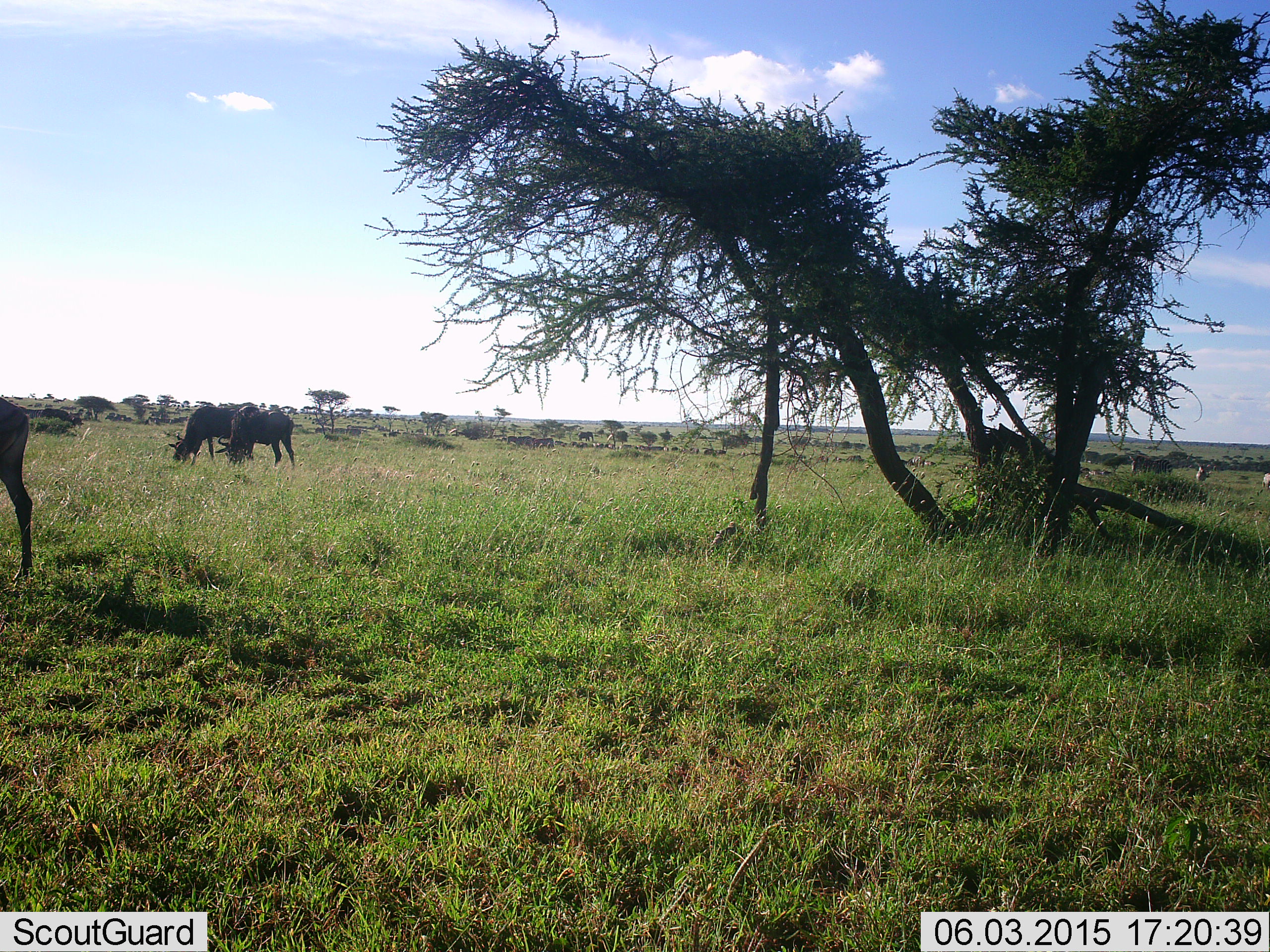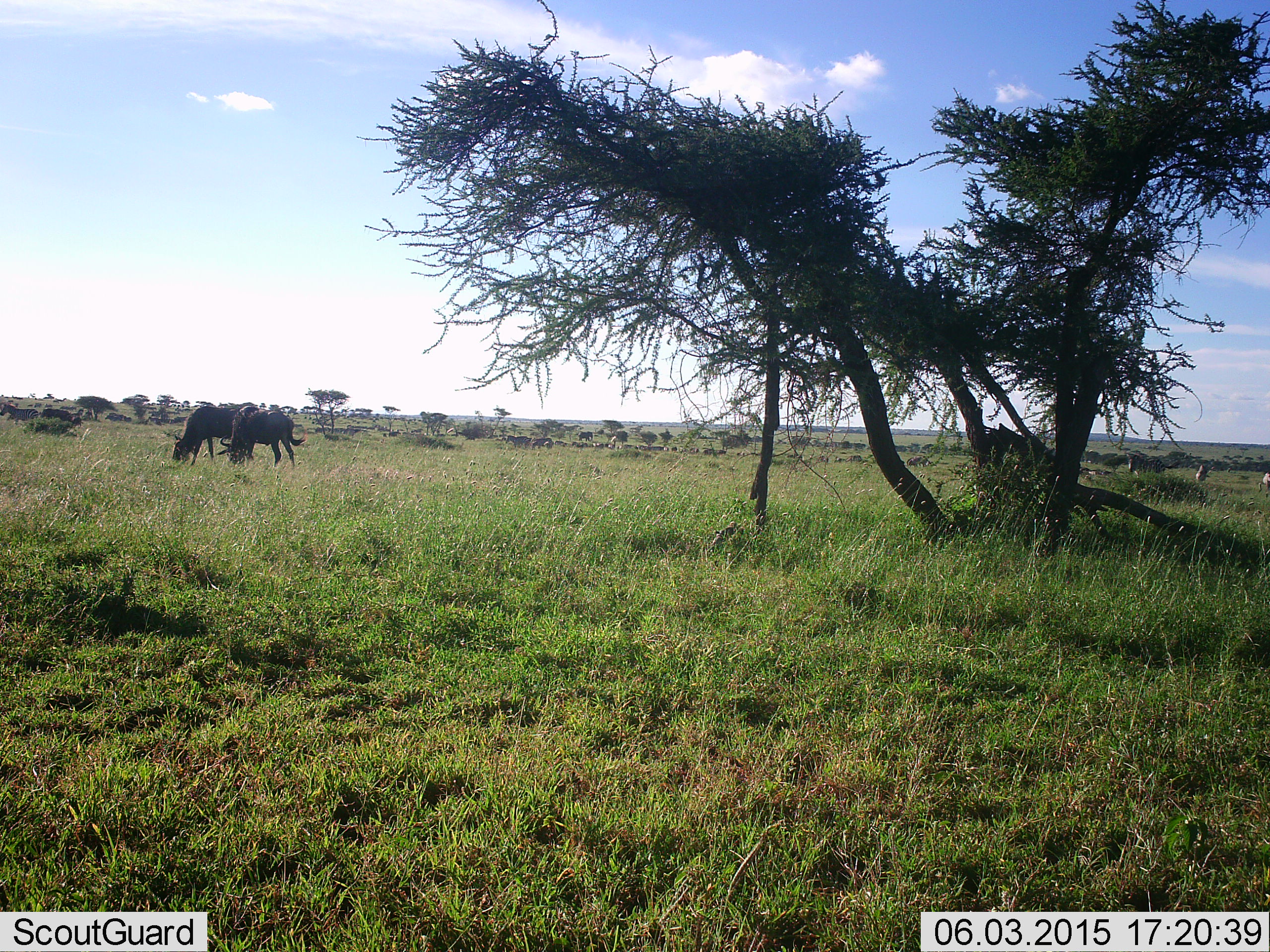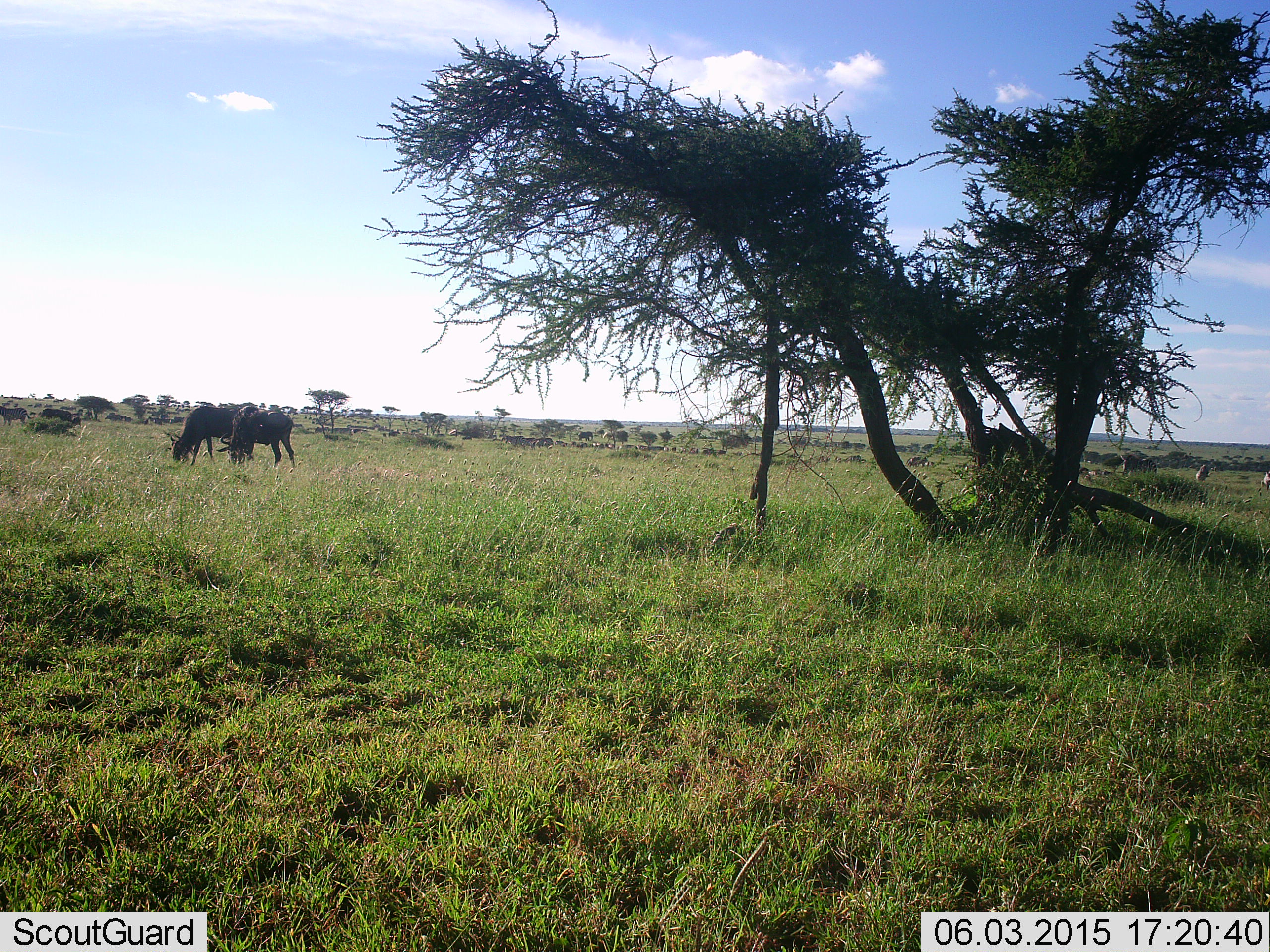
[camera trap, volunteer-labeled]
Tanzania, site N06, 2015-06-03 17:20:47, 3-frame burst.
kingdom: Animalia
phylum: Chordata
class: Mammalia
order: Artiodactyla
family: Bovidae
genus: Connochaetes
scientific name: Connochaetes taurinus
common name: blue wildebeest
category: wildebeest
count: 3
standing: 25%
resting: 0%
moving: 50%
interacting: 0%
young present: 0%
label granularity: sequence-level